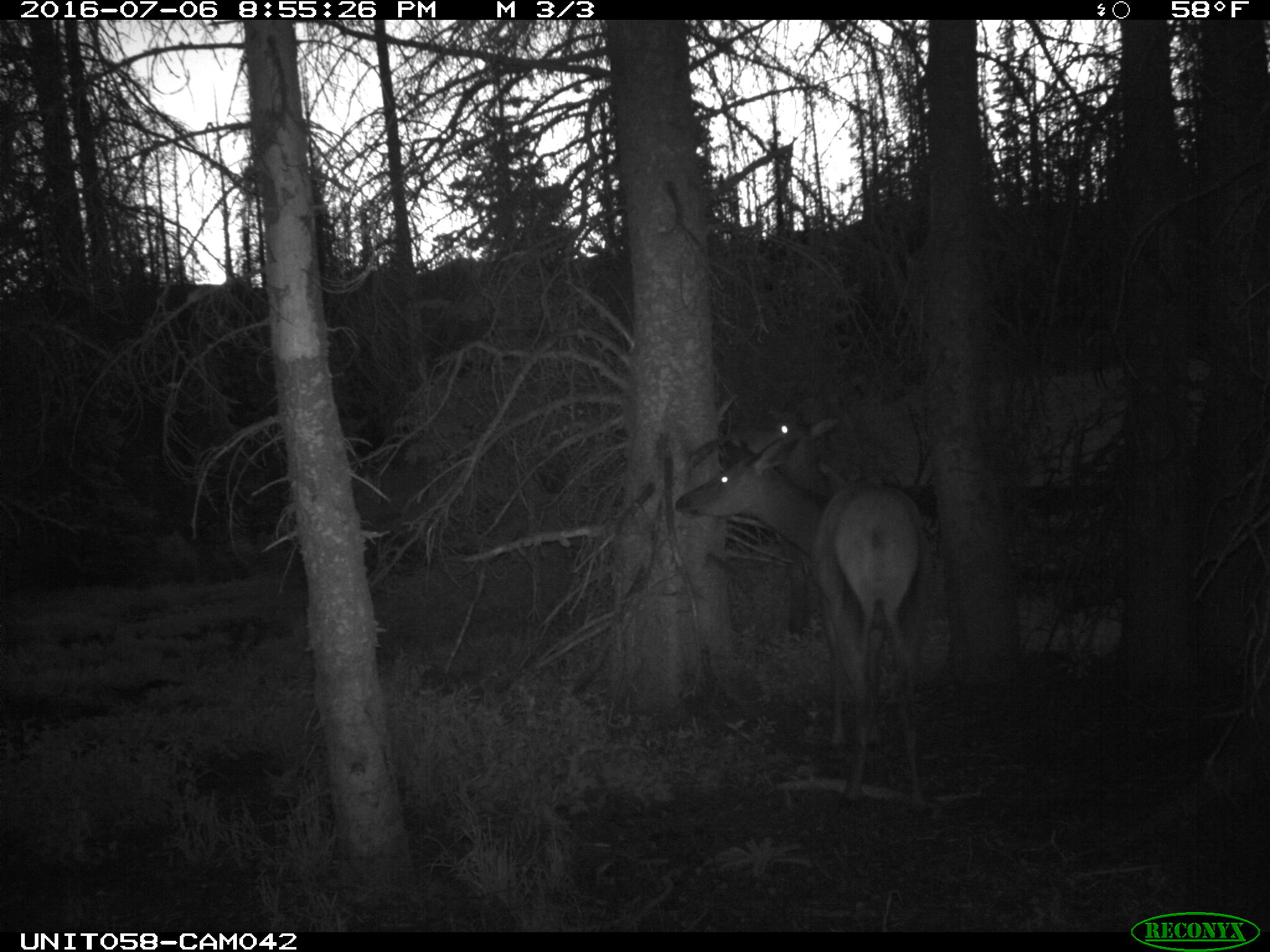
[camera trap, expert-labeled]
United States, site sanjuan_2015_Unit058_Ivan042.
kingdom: Animalia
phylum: Chordata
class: Mammalia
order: Artiodactyla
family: Cervidae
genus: Cervus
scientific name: Cervus elaphus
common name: red deer